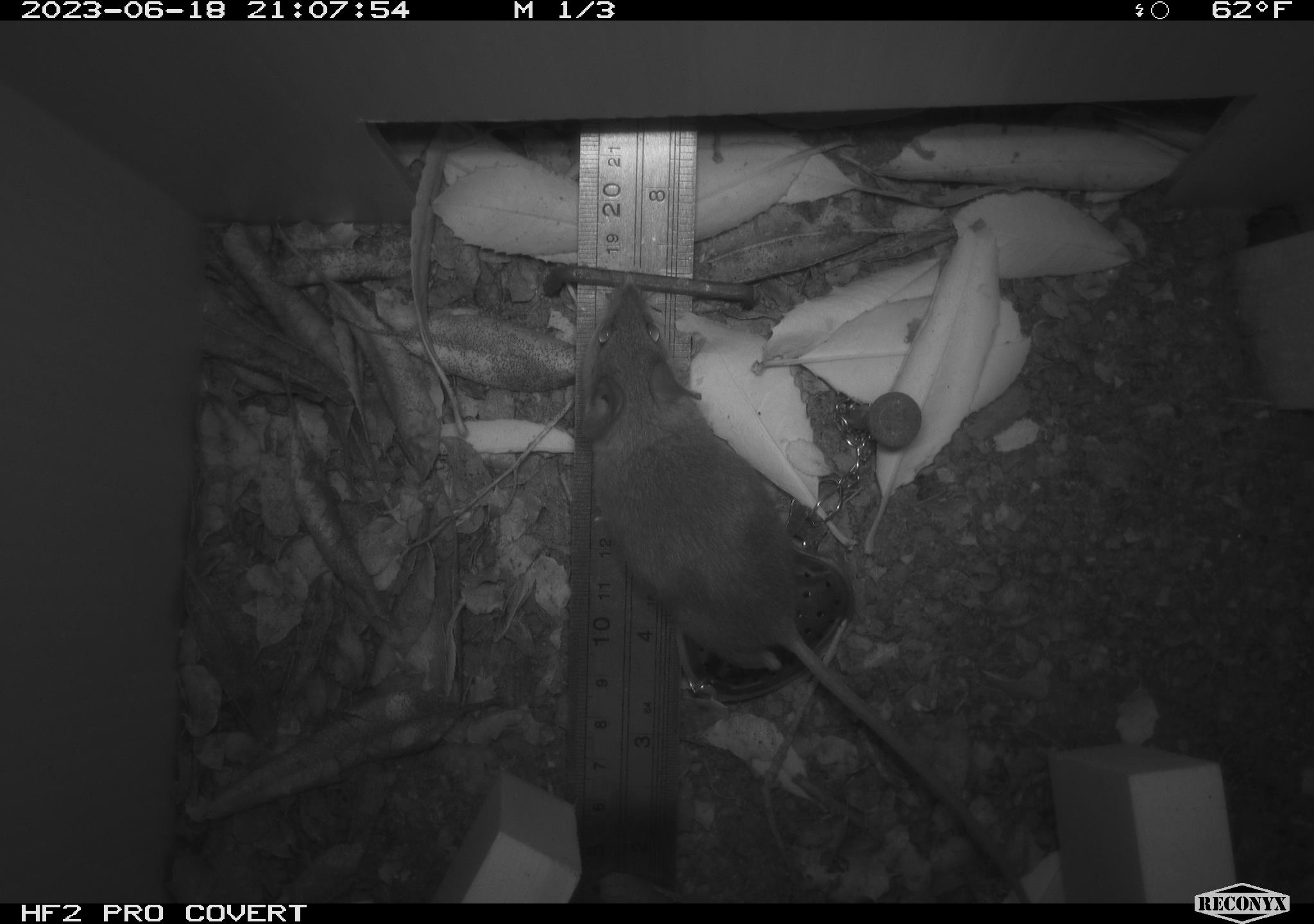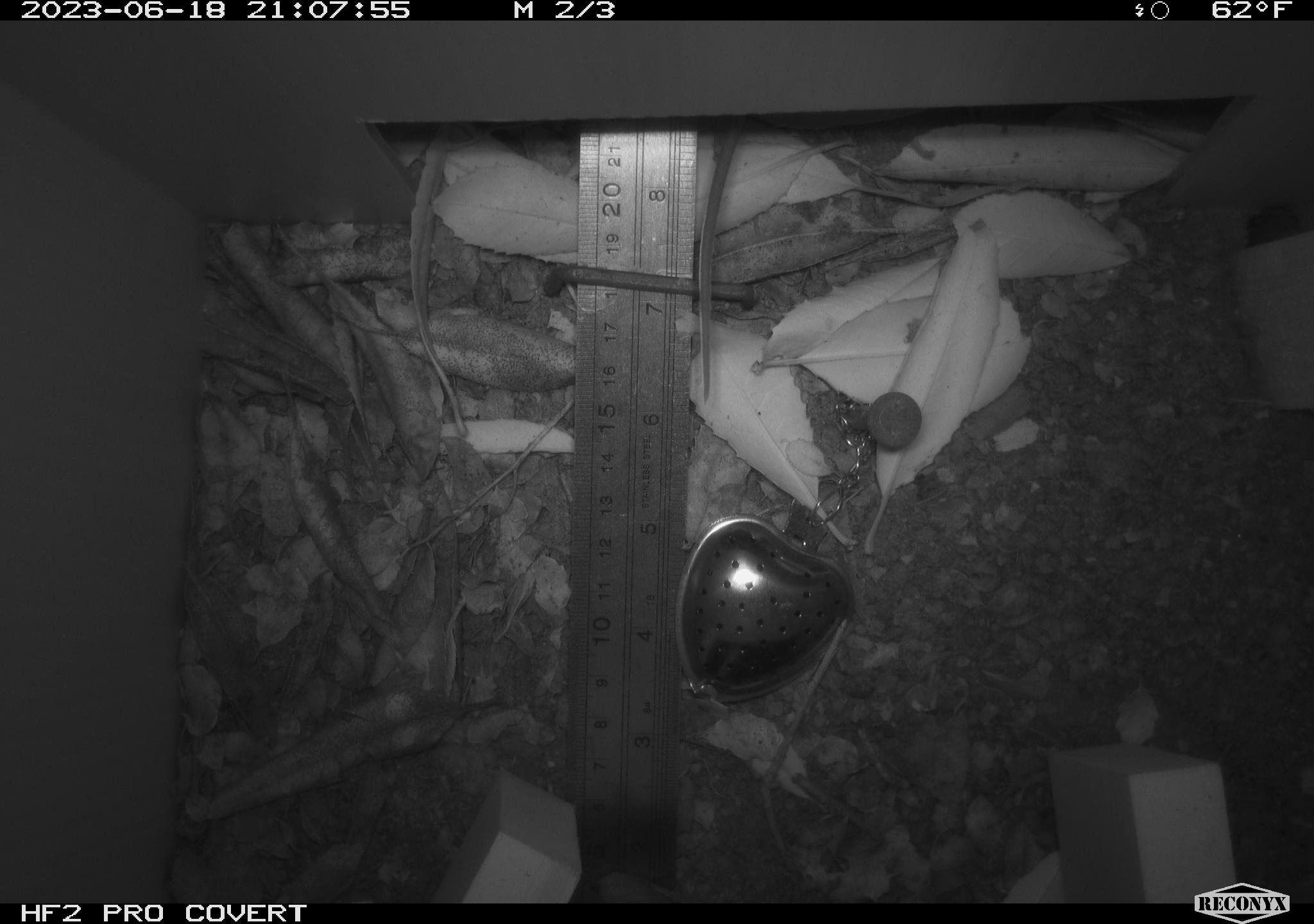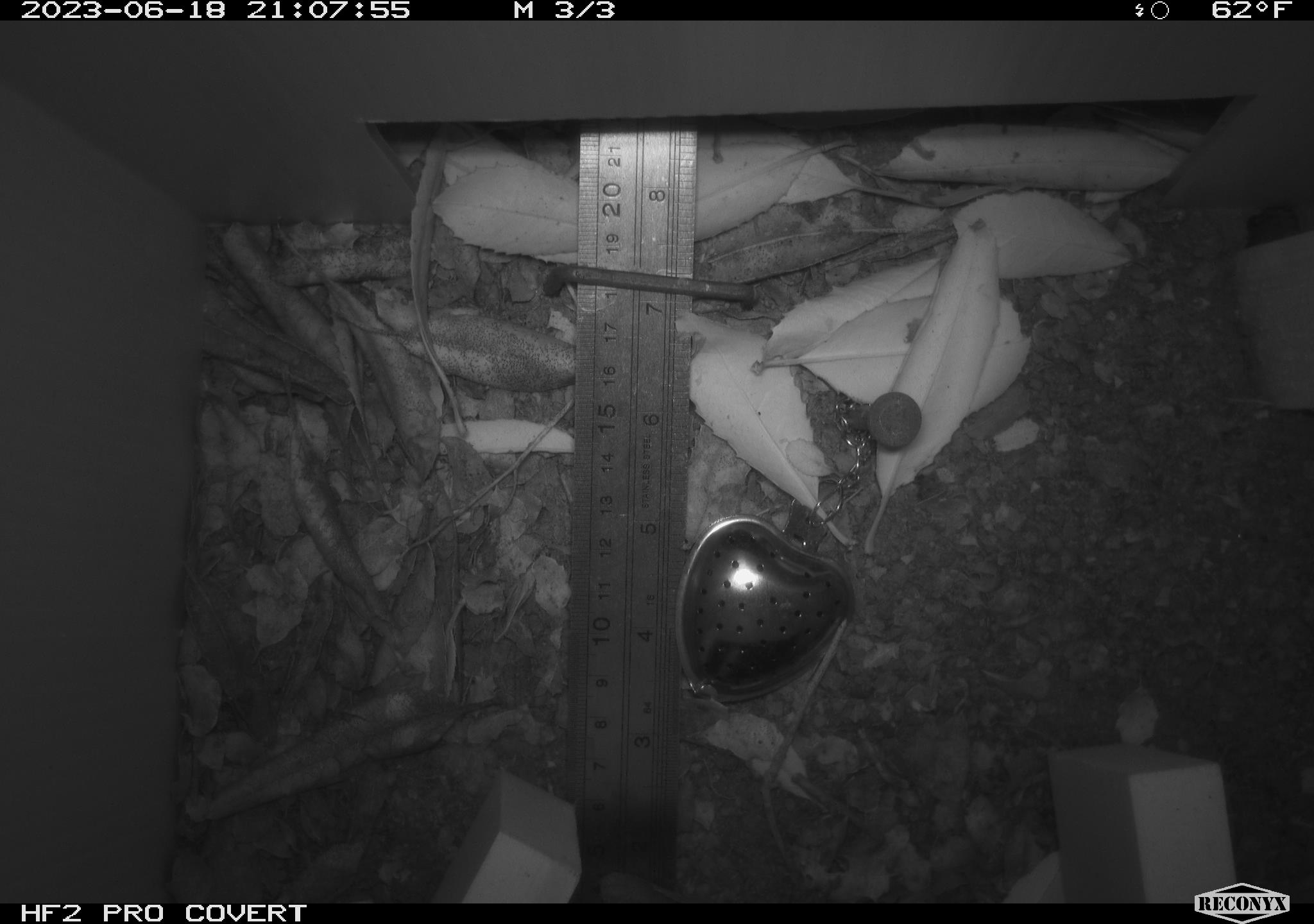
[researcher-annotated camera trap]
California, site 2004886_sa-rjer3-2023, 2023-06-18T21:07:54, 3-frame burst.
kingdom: Animalia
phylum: Chordata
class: Mammalia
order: Rodentia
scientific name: Rodentia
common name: mouse species